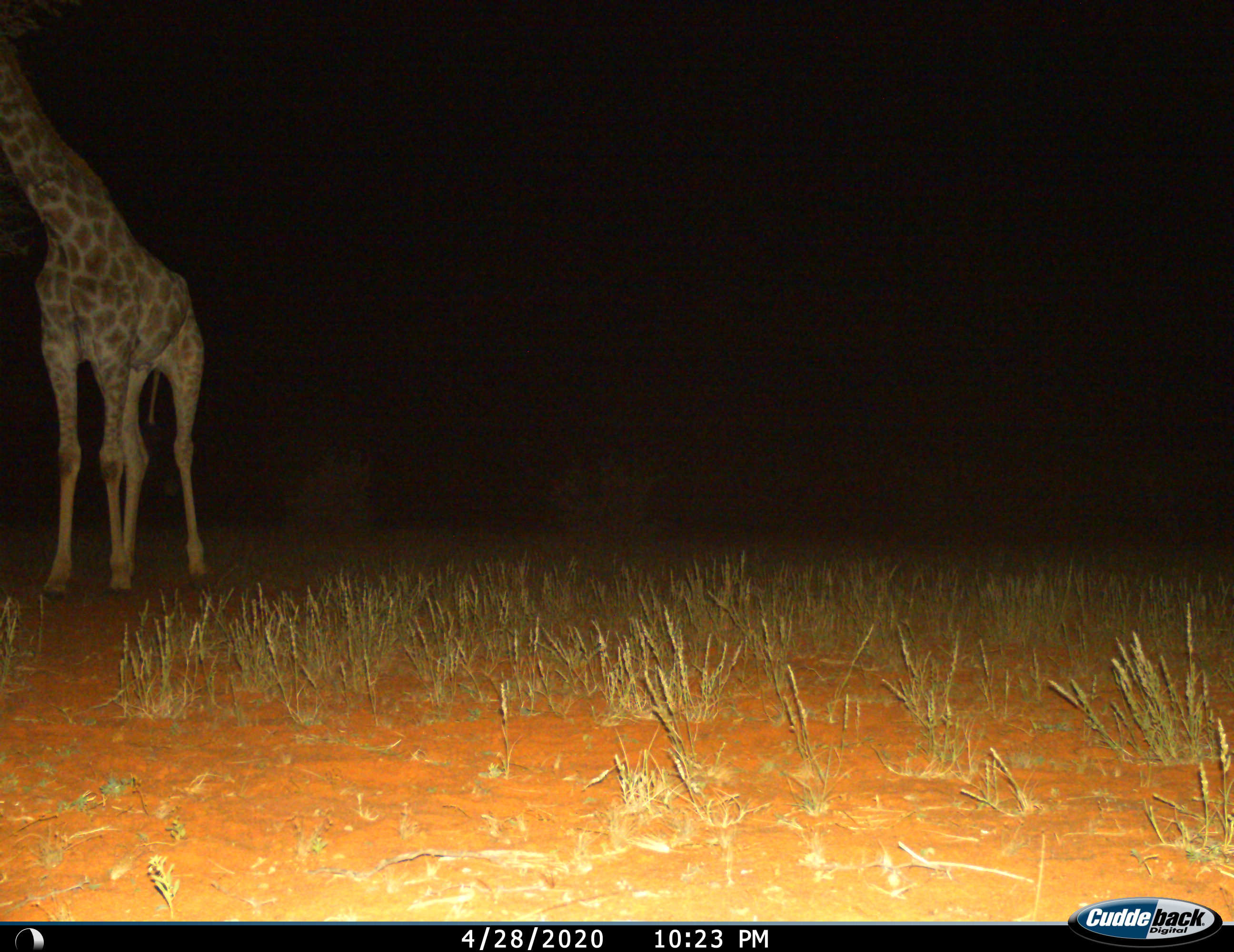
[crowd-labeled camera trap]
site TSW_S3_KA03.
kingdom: Animalia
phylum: Chordata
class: Mammalia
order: Artiodactyla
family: Giraffidae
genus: Giraffa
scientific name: Giraffa camelopardalis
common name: giraffe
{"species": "giraffe (Giraffa camelopardalis)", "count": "1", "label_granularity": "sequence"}